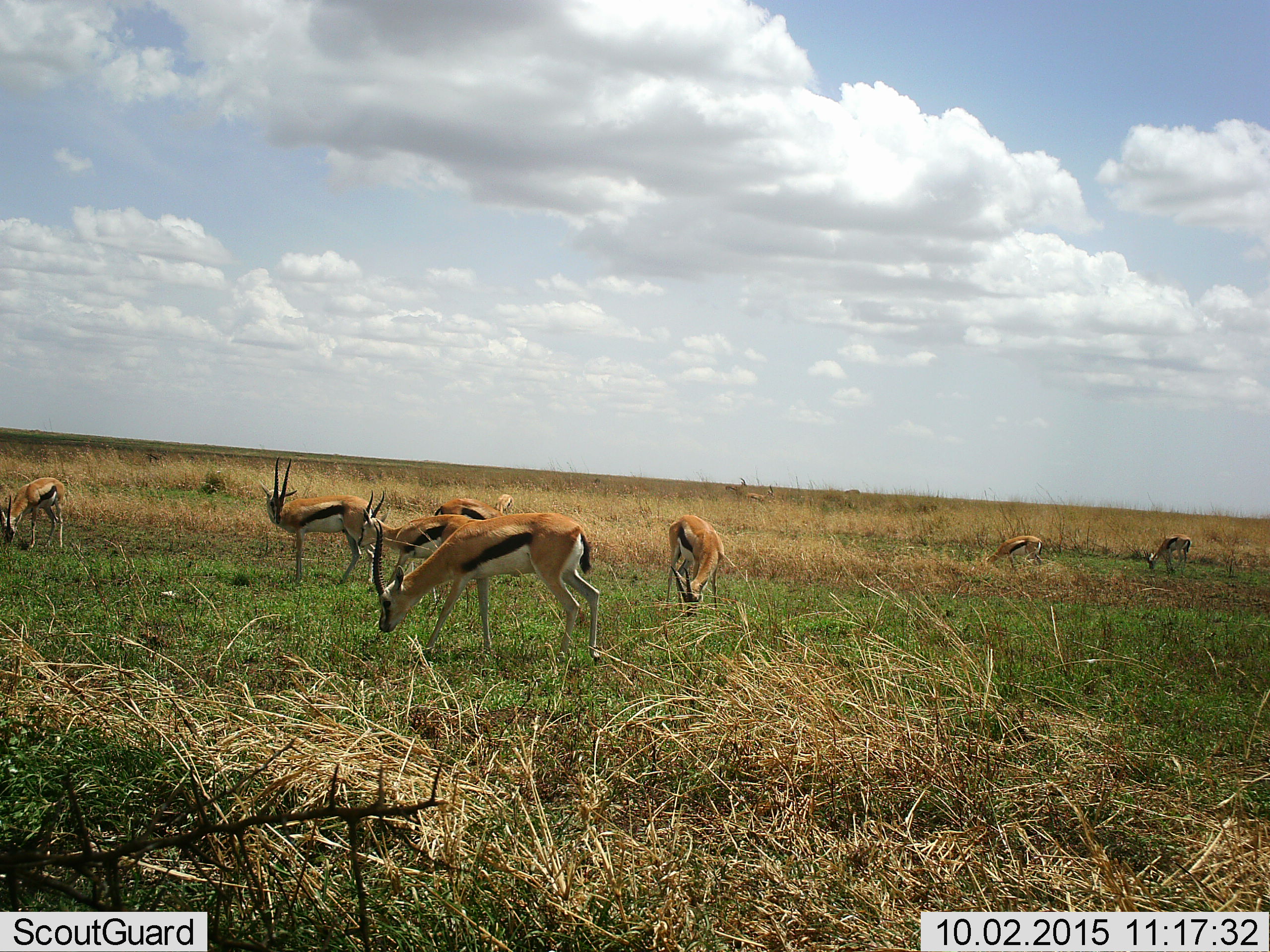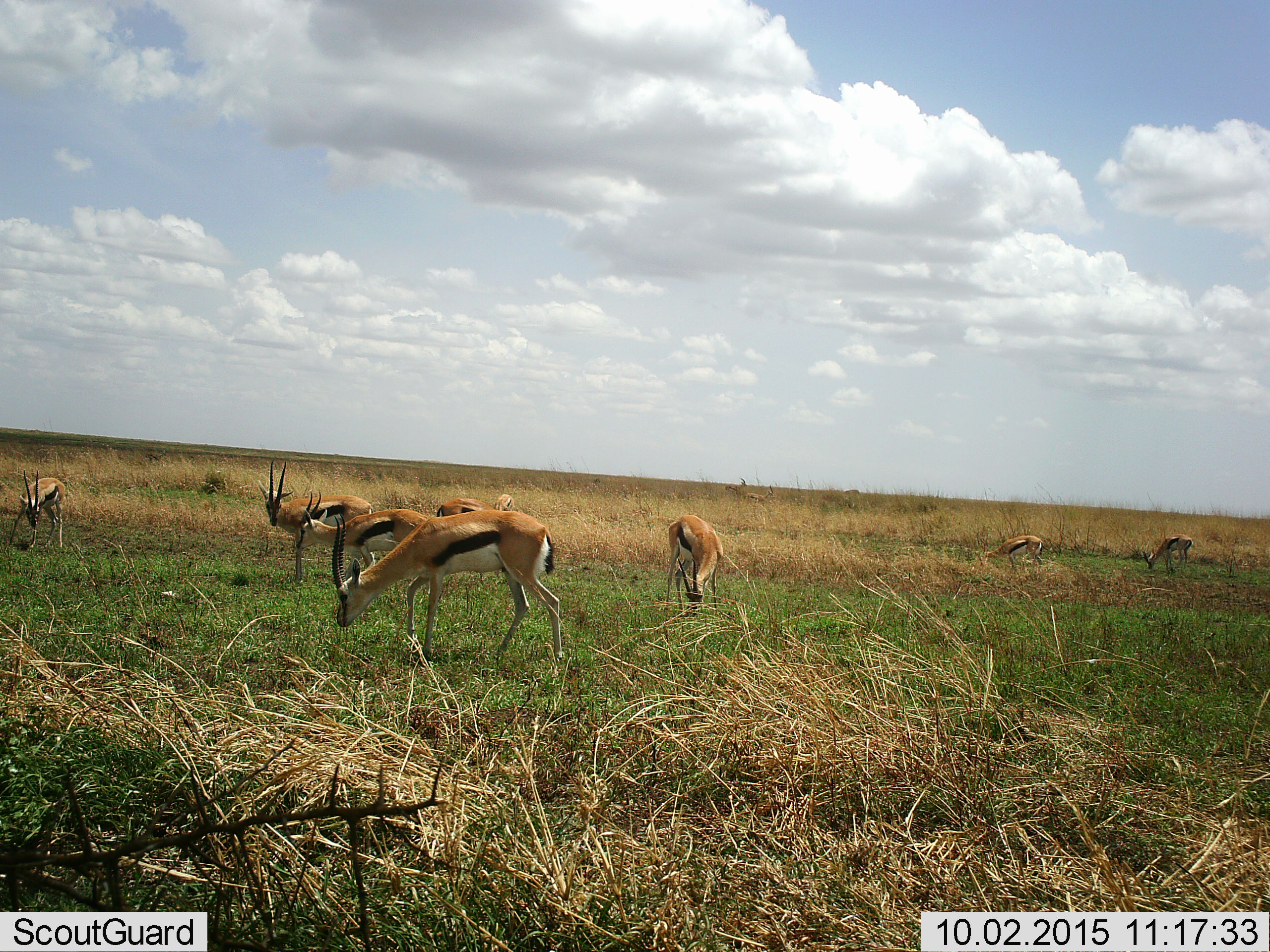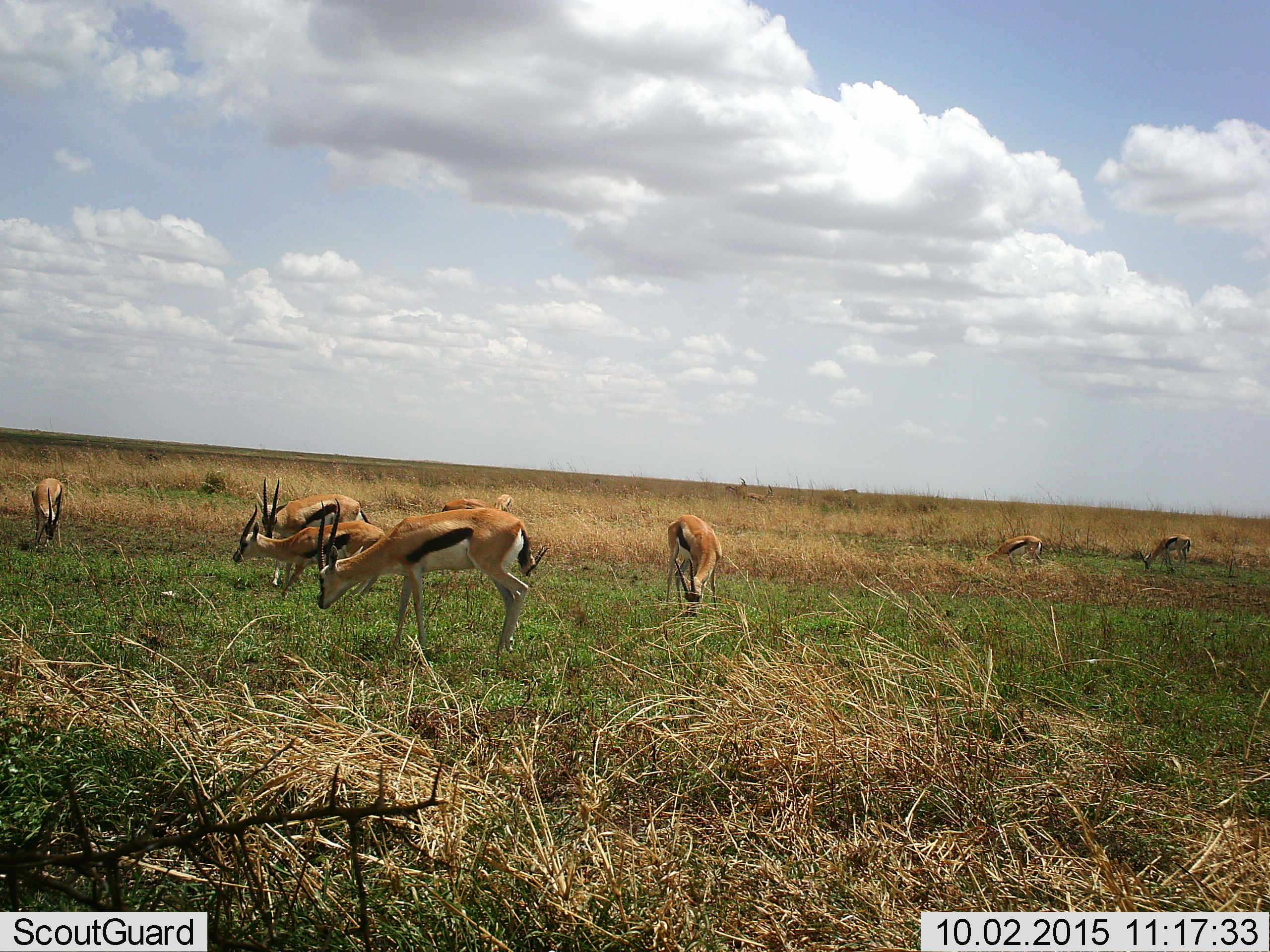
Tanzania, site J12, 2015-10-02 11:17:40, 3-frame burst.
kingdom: Animalia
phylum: Chordata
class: Mammalia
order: Artiodactyla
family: Bovidae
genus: Eudorcas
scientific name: Eudorcas thomsonii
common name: thomson's gazelle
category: gazellethomsons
Gazellethomsons (thomson's gazelle) (Eudorcas thomsonii), count 11-50. Behavior (volunteer vote fractions): standing 70%, resting 0%, moving 60%, interacting 0%. Young present (vote fraction): 10%. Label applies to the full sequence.